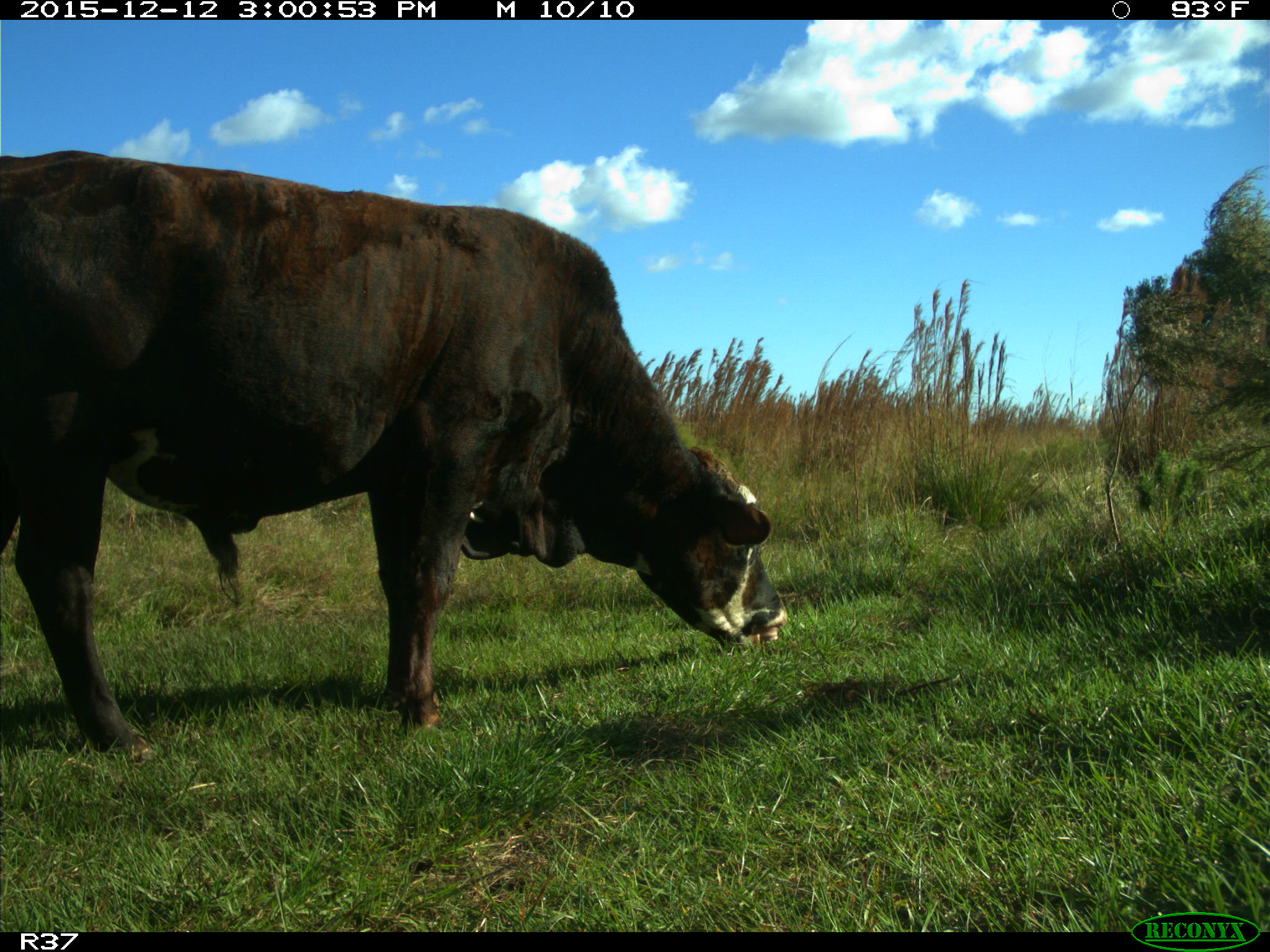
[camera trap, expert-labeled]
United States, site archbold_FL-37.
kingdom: Animalia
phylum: Chordata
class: Mammalia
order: Artiodactyla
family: Bovidae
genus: Bos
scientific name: Bos taurus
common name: domestic cow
Bos taurus (domestic cow).